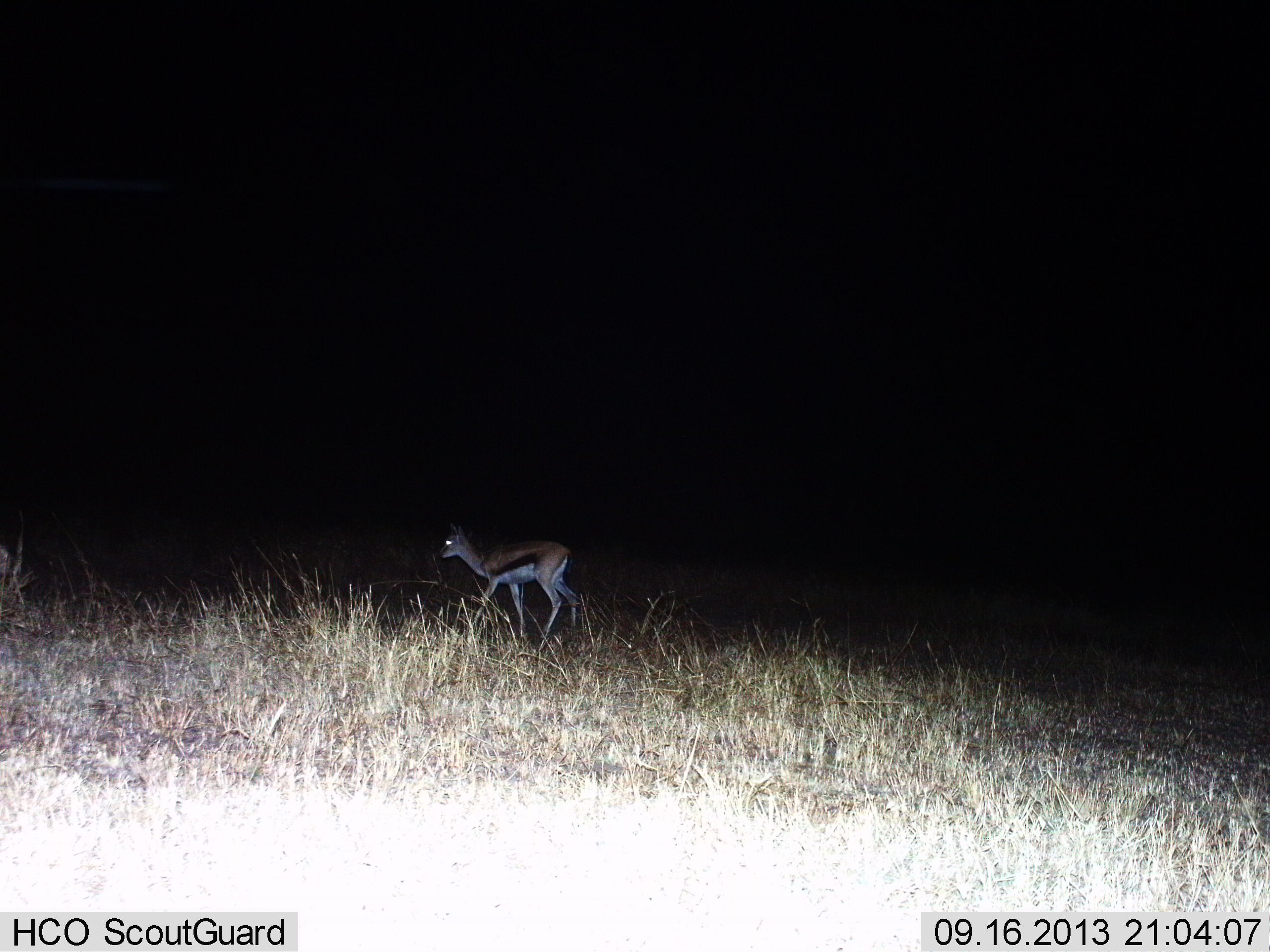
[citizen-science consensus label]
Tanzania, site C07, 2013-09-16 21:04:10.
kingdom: Animalia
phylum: Chordata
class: Mammalia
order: Artiodactyla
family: Bovidae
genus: Eudorcas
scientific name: Eudorcas thomsonii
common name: thomson's gazelle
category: gazellethomsons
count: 1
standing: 25%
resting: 0%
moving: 81%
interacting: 0%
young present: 3%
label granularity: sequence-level